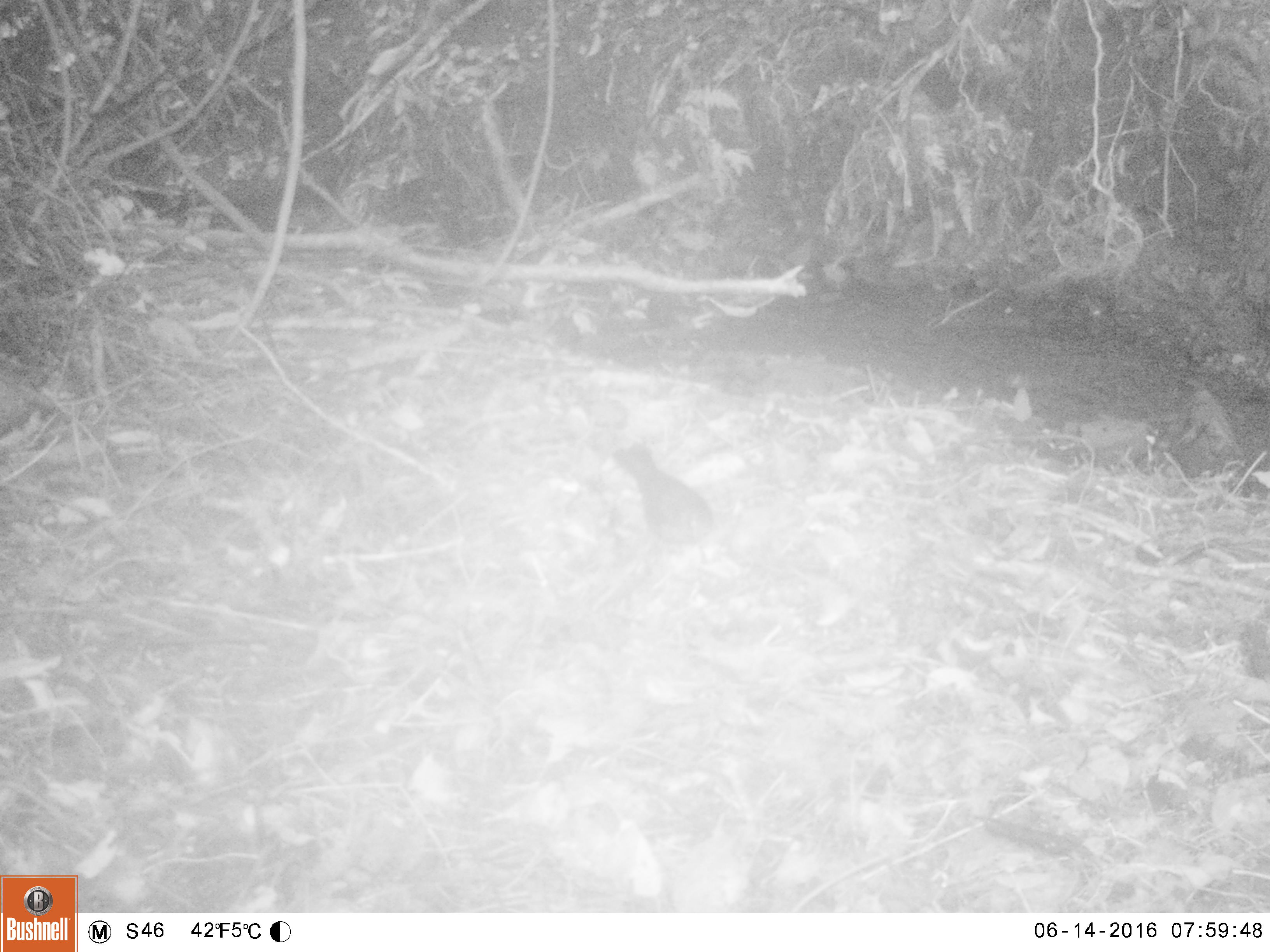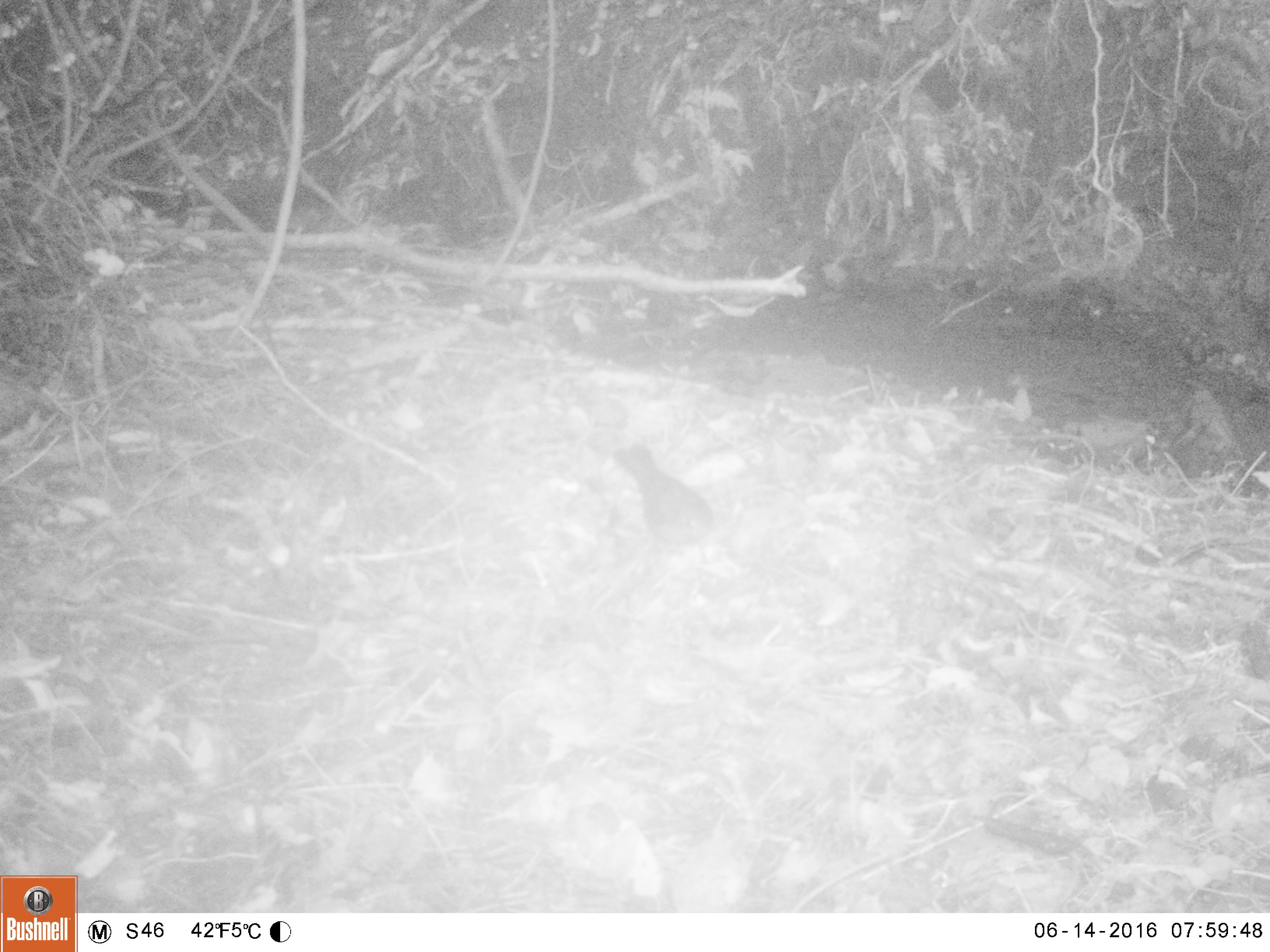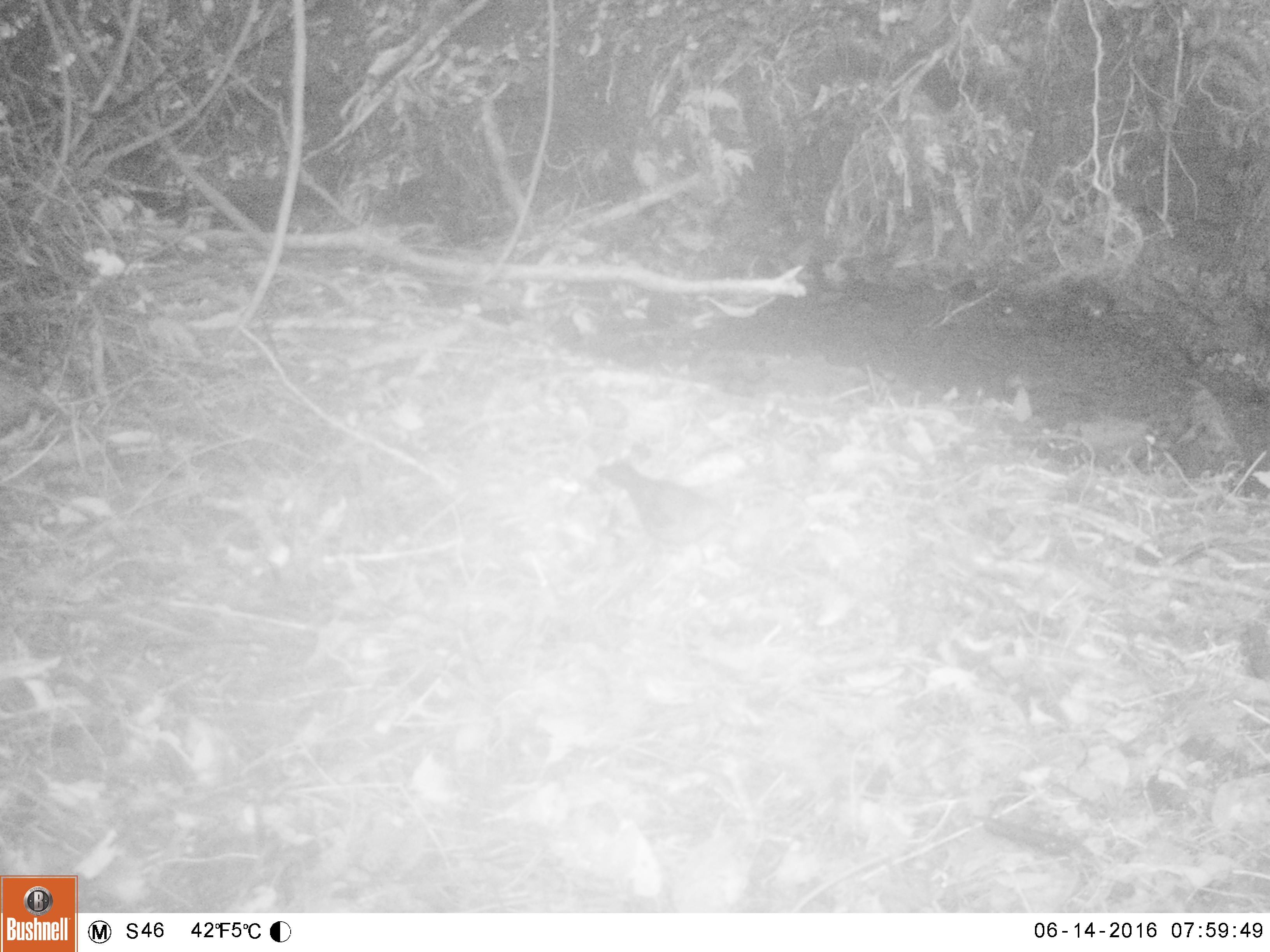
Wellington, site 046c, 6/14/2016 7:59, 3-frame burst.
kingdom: Animalia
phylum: Chordata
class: Aves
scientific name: Aves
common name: bird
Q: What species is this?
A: Bird (Aves).